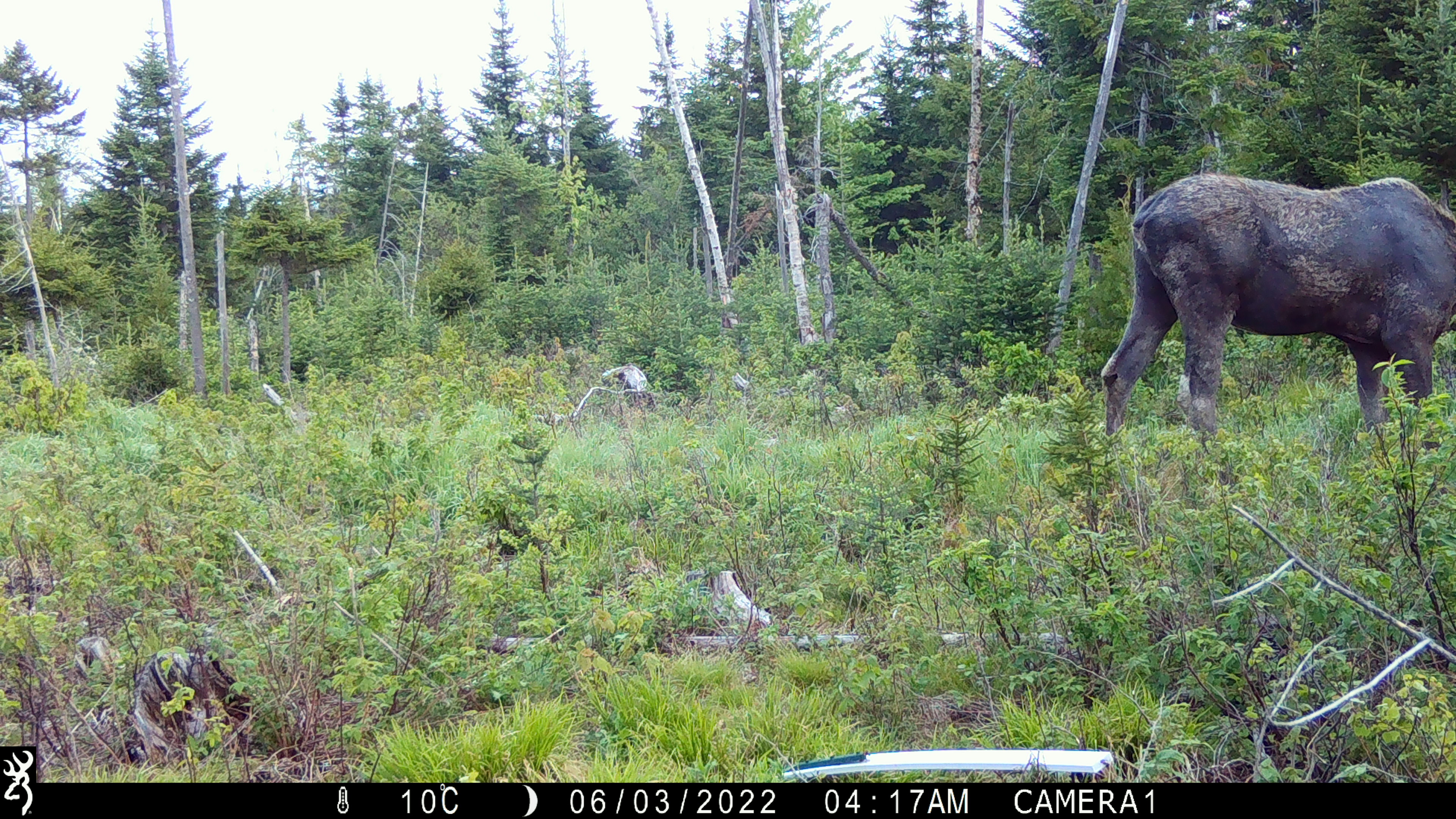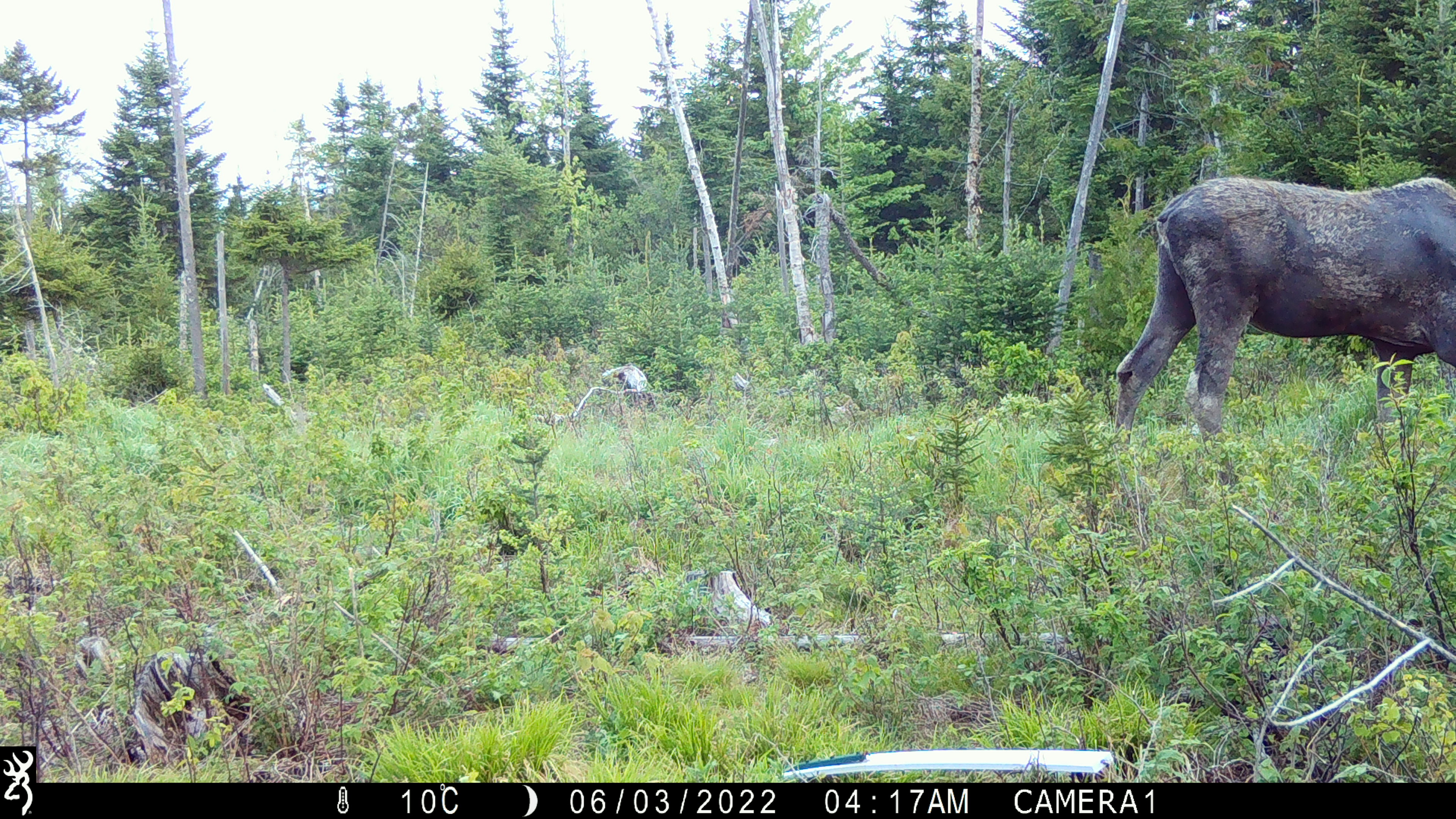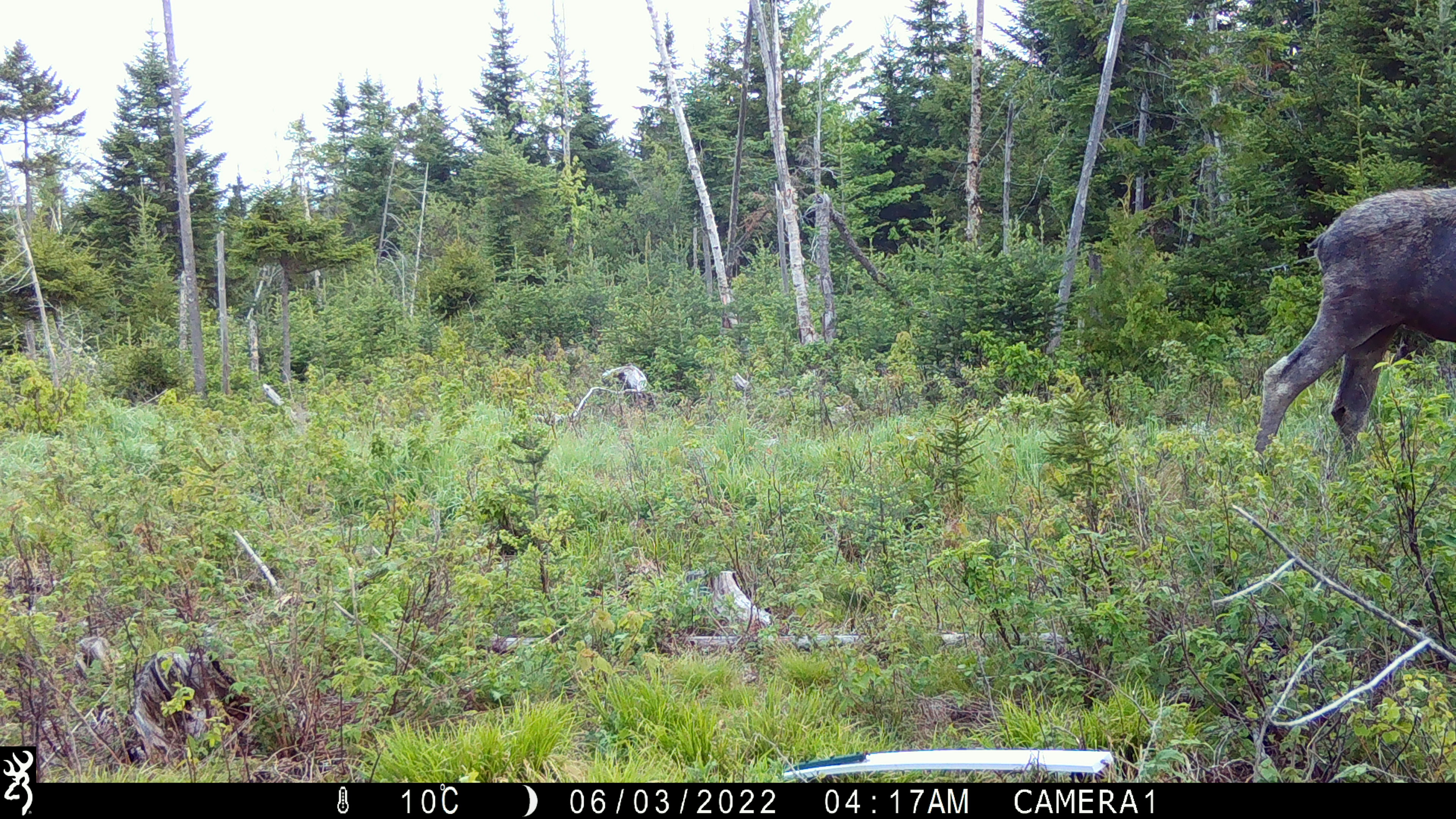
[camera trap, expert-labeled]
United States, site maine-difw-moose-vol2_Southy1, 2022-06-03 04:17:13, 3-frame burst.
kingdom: Animalia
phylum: Chordata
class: Mammalia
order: Artiodactyla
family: Cervidae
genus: Alces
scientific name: Alces alces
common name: moose